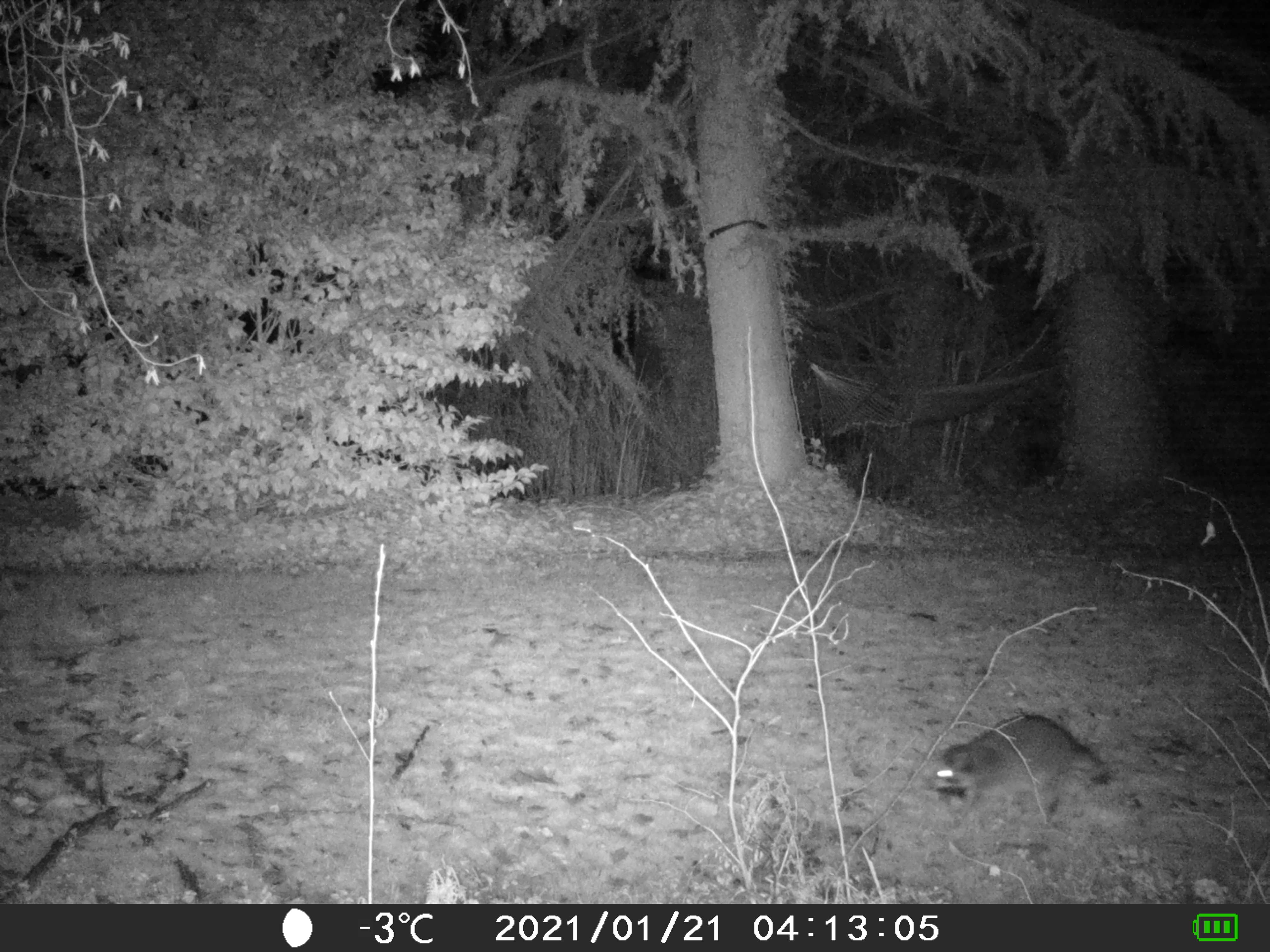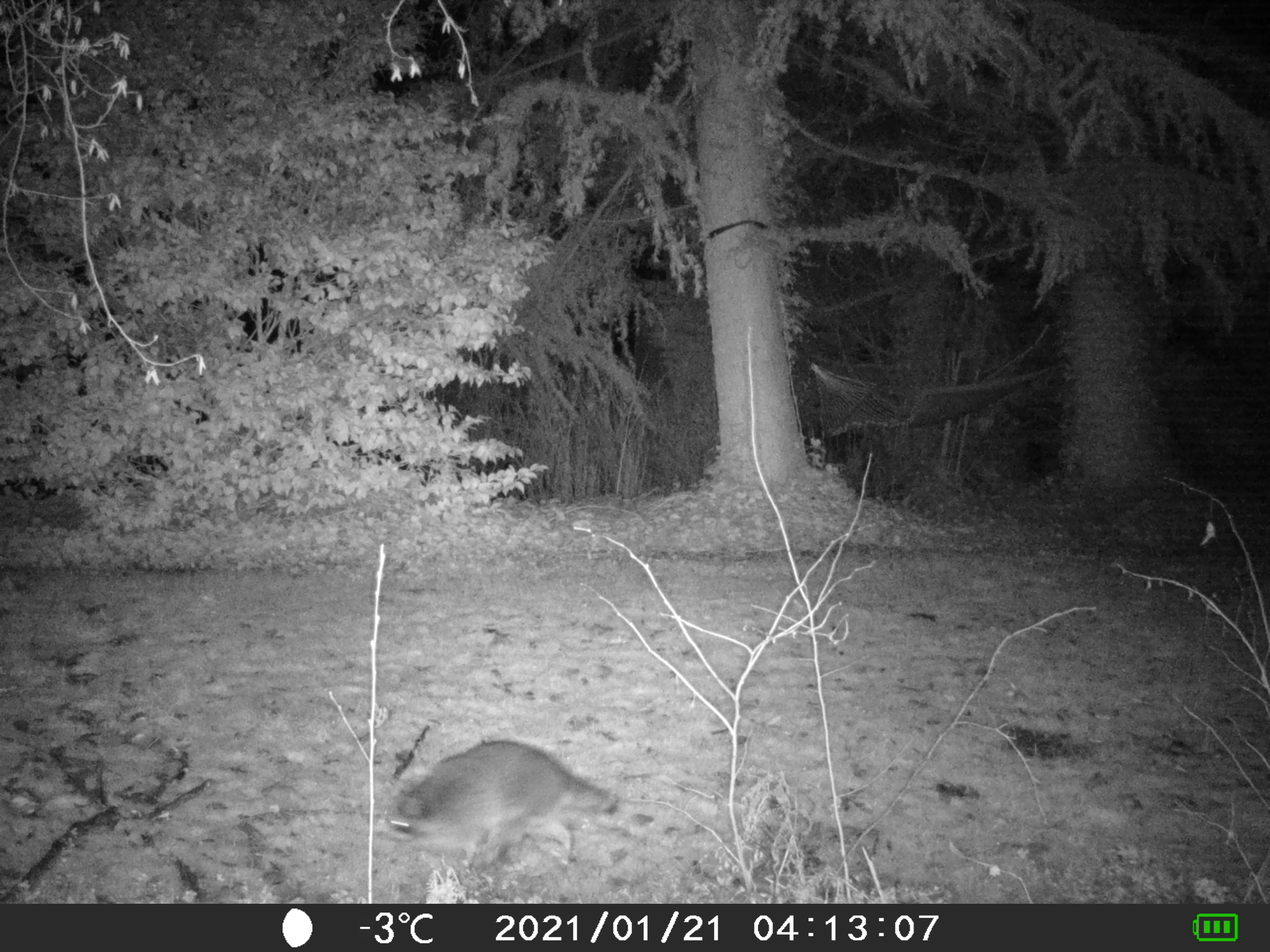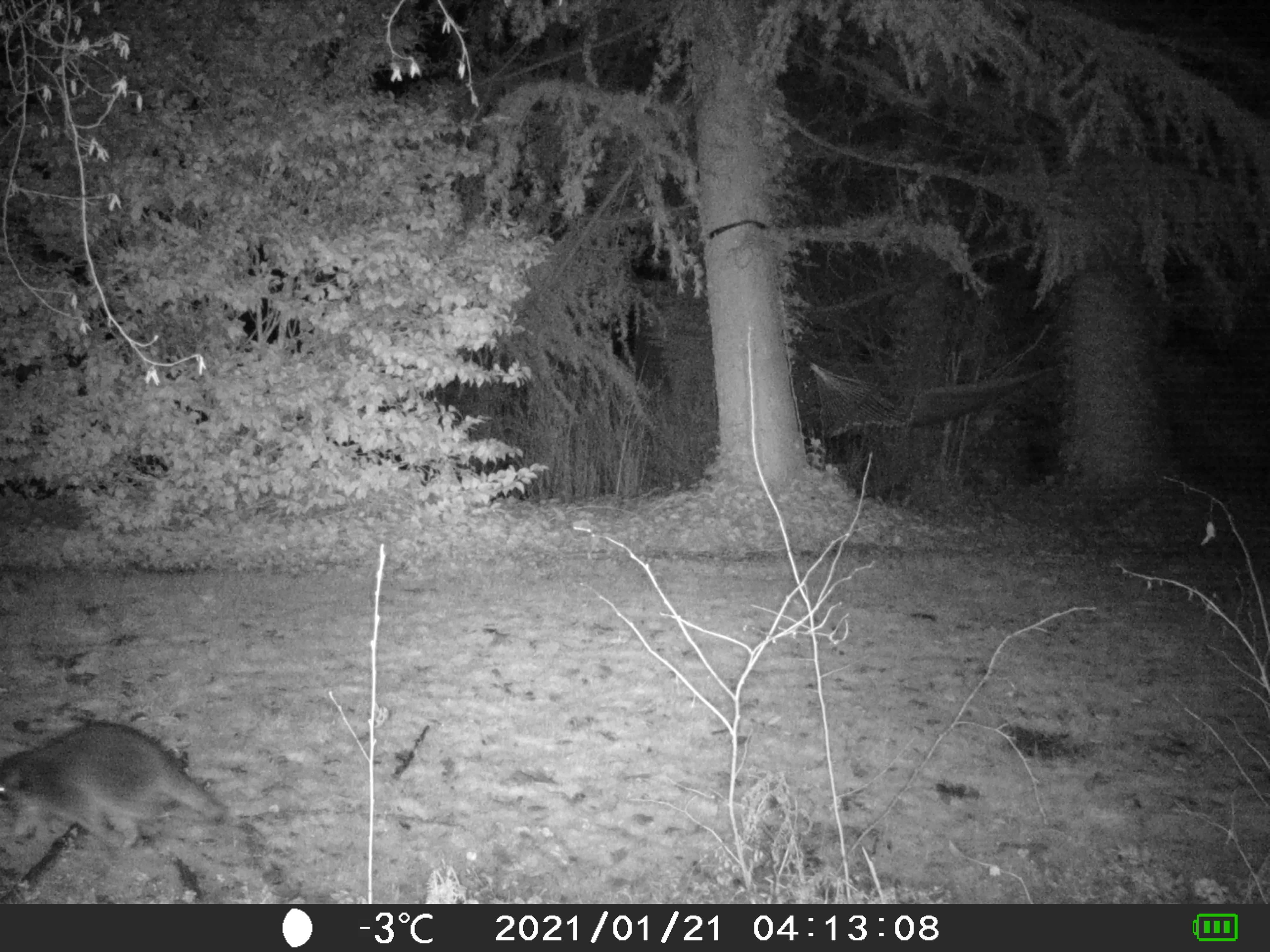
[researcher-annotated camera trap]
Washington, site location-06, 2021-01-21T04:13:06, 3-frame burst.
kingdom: Animalia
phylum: Chordata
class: Mammalia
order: Carnivora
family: Procyonidae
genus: Procyon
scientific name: Procyon lotor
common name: common raccoon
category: raccoon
Raccoon (common raccoon) (Procyon lotor).